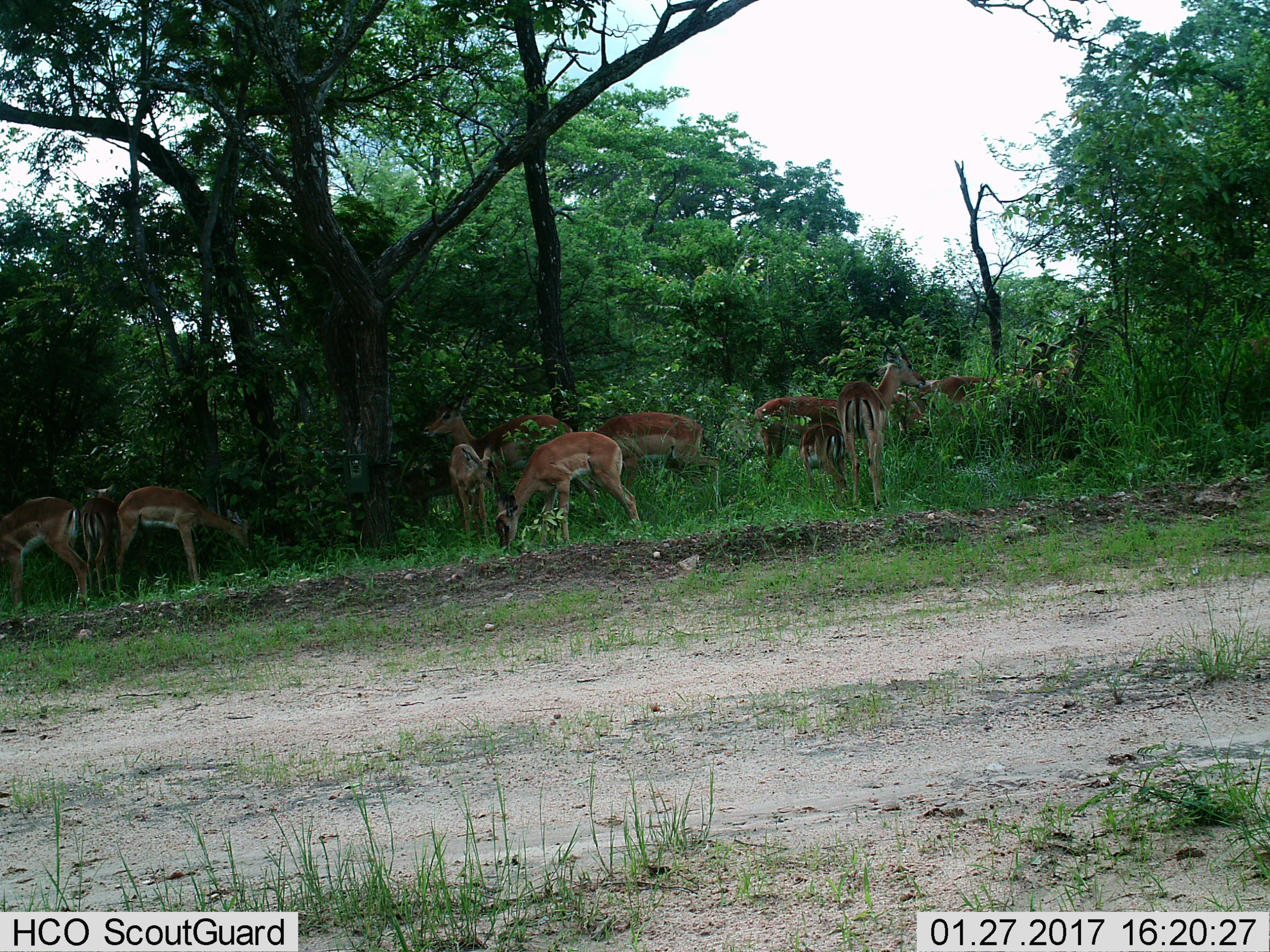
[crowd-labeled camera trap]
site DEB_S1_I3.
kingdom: Animalia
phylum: Chordata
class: Mammalia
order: Artiodactyla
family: Bovidae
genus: Aepyceros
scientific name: Aepyceros melampus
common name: impala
Impala (Aepyceros melampus), count 11-50. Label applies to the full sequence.